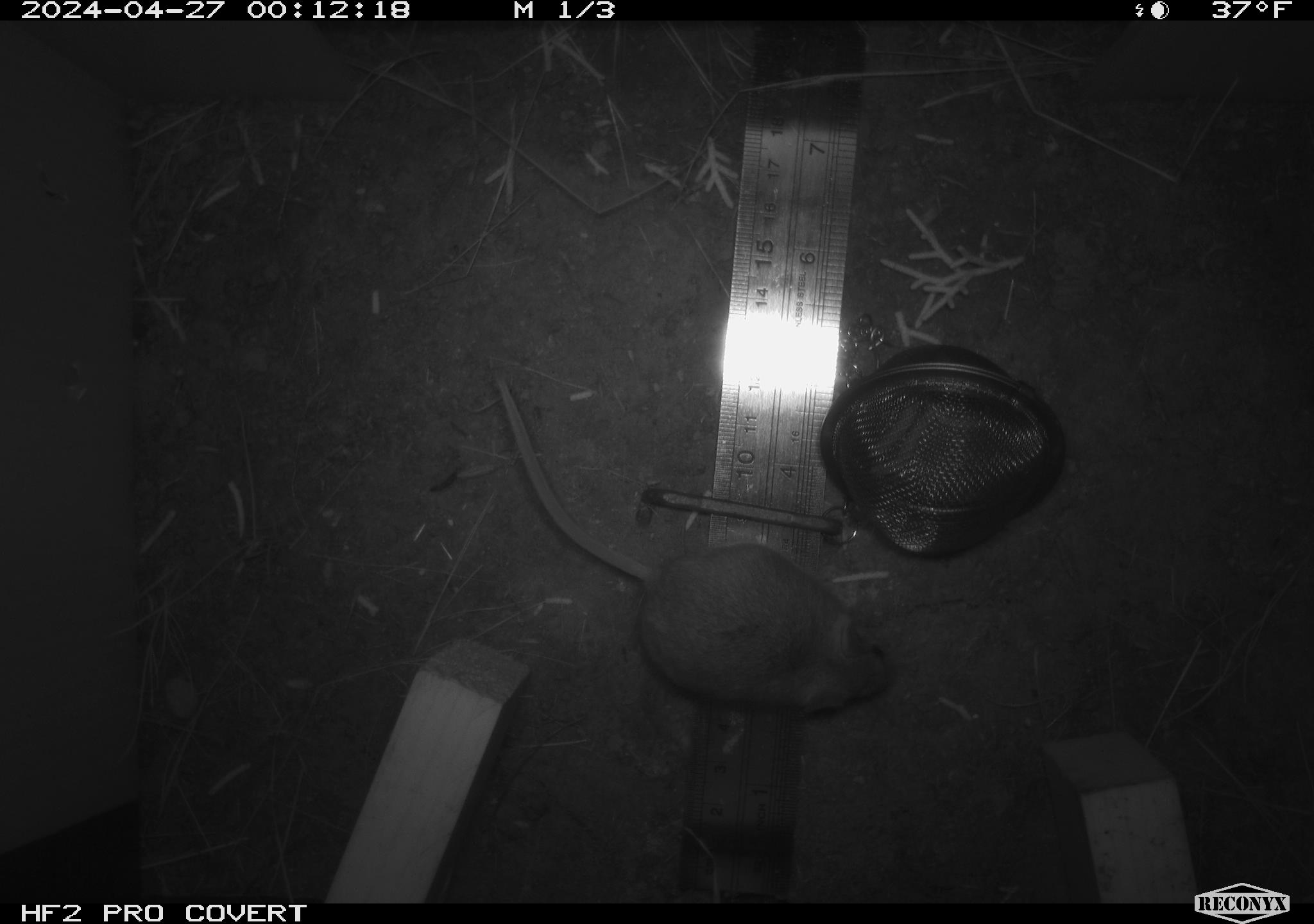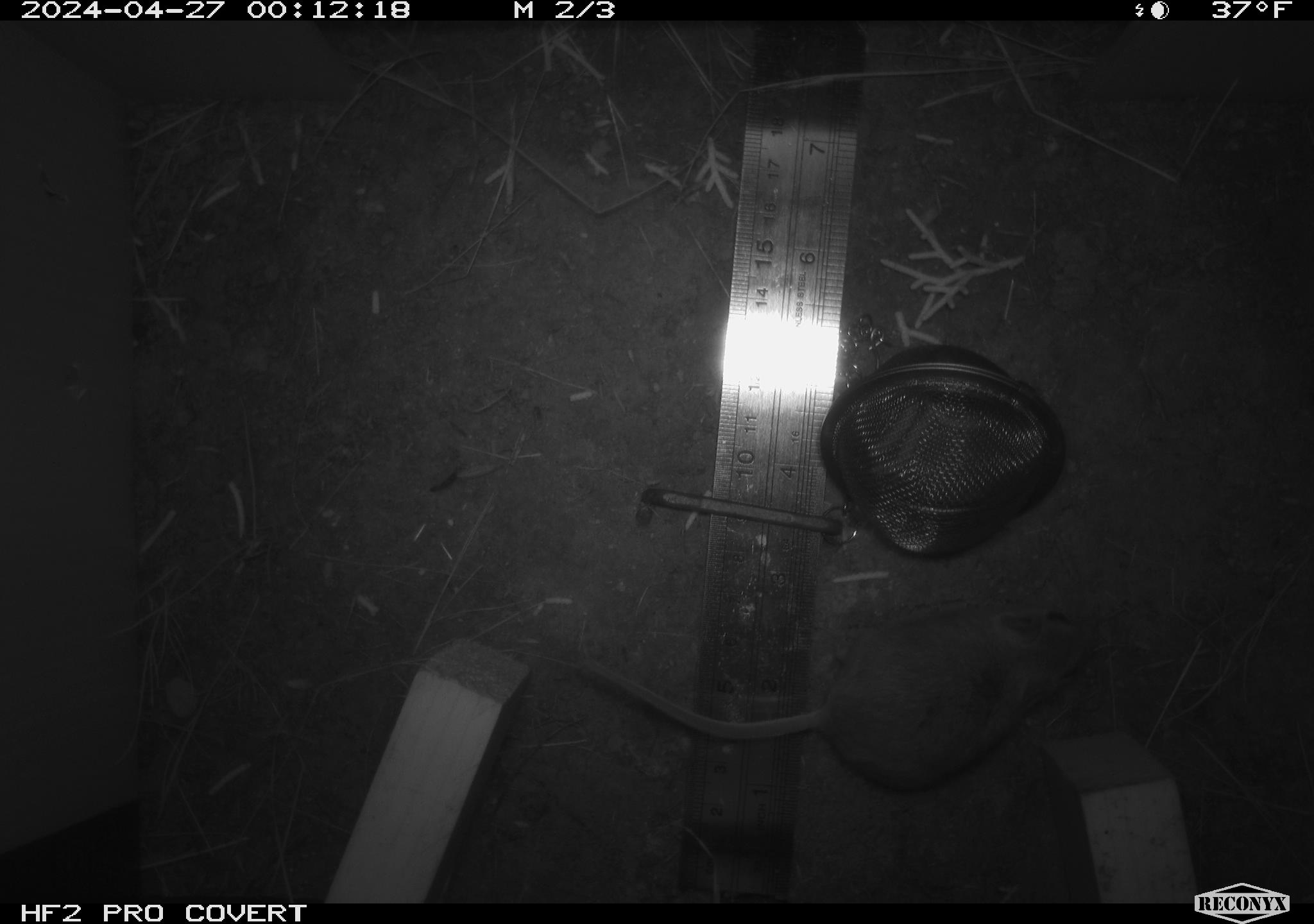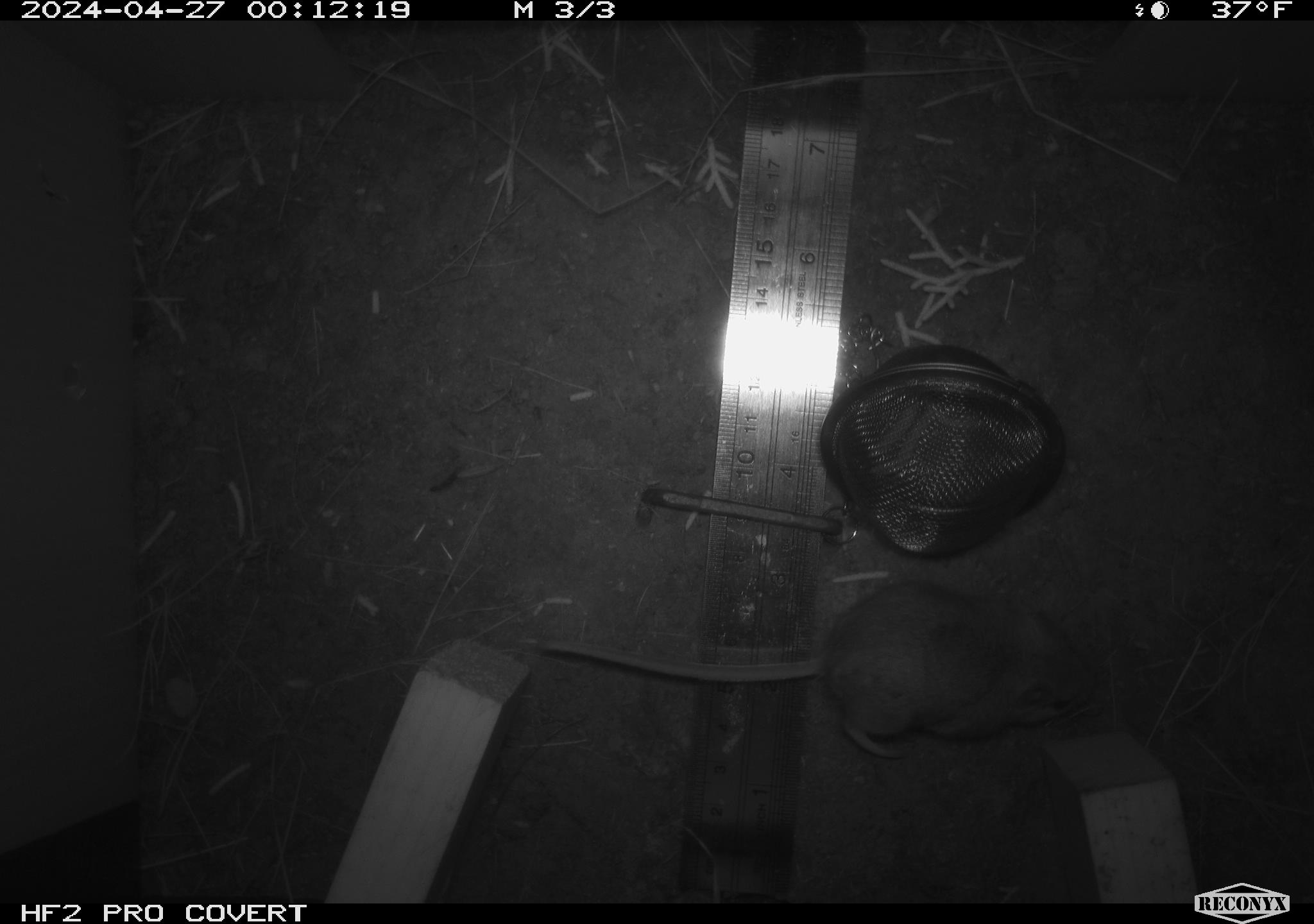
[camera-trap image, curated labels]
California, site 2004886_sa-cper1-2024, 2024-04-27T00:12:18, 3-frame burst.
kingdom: Animalia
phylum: Chordata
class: Mammalia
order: Rodentia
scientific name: Rodentia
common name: rodent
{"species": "rodent (Rodentia)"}